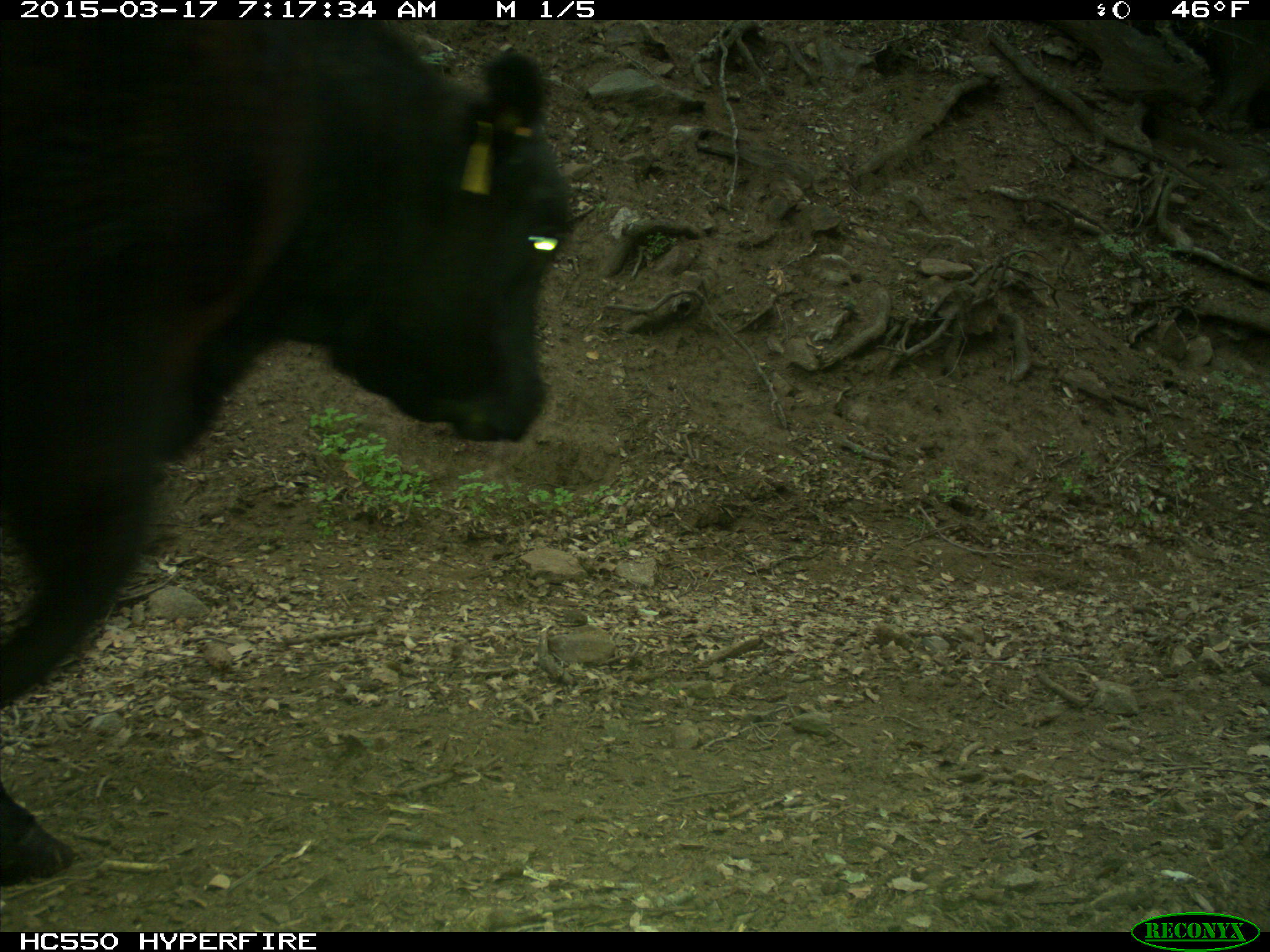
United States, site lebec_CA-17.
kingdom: Animalia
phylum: Chordata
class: Mammalia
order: Artiodactyla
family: Bovidae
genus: Bos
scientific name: Bos taurus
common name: domestic cow